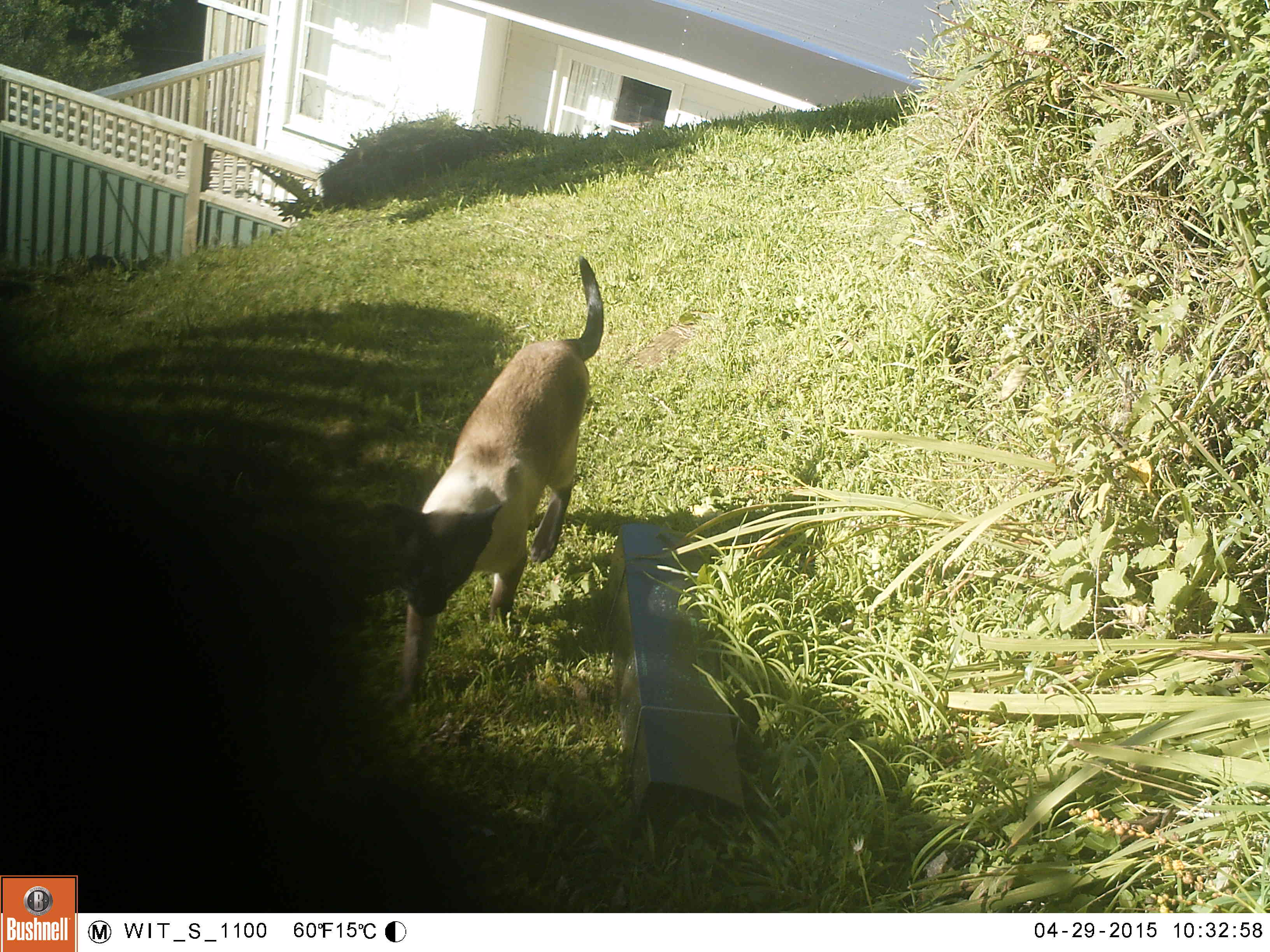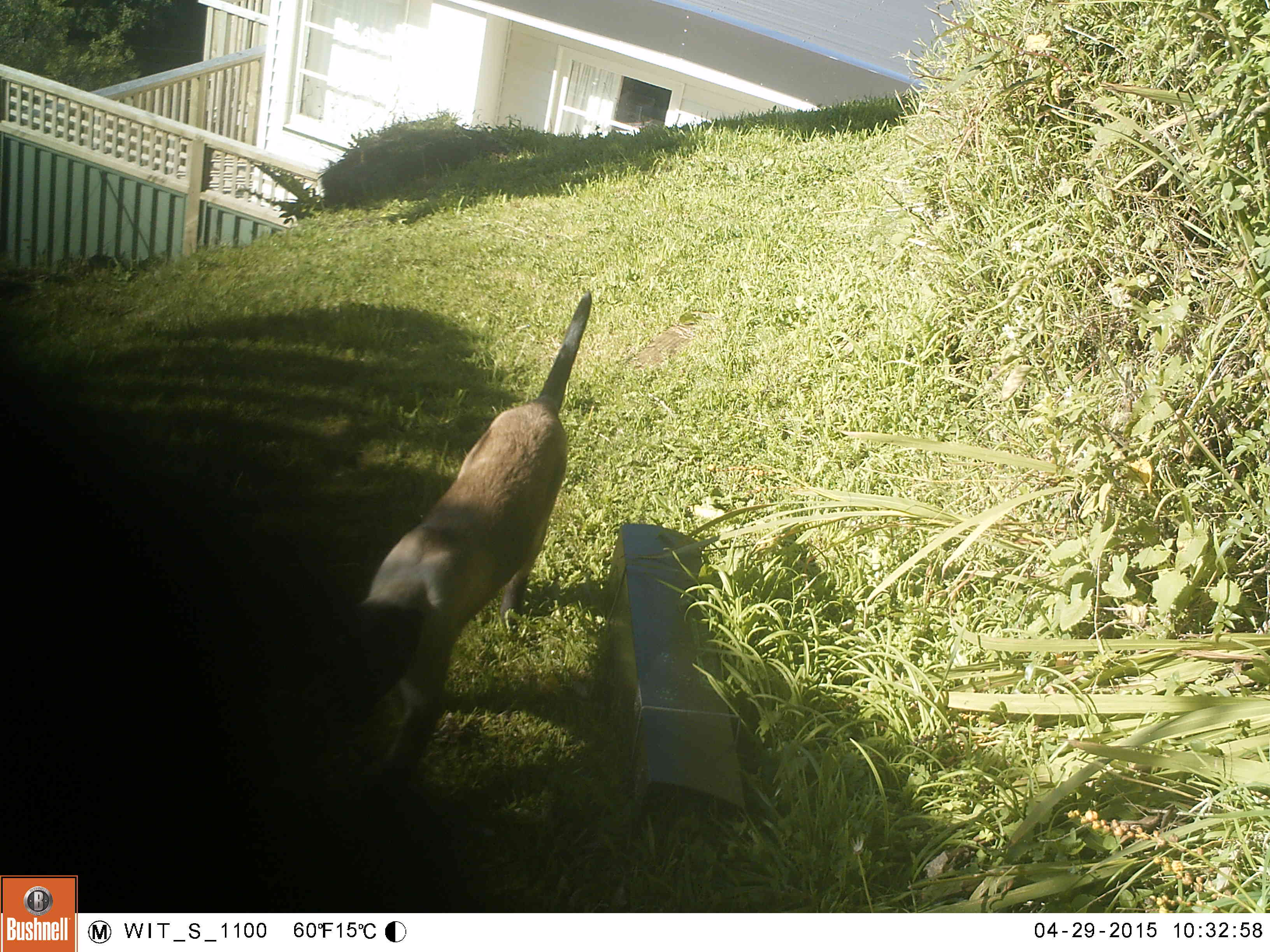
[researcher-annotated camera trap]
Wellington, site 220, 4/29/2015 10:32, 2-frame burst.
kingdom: Animalia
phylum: Chordata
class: Mammalia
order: Carnivora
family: Felidae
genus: Felis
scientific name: Felis catus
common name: cat